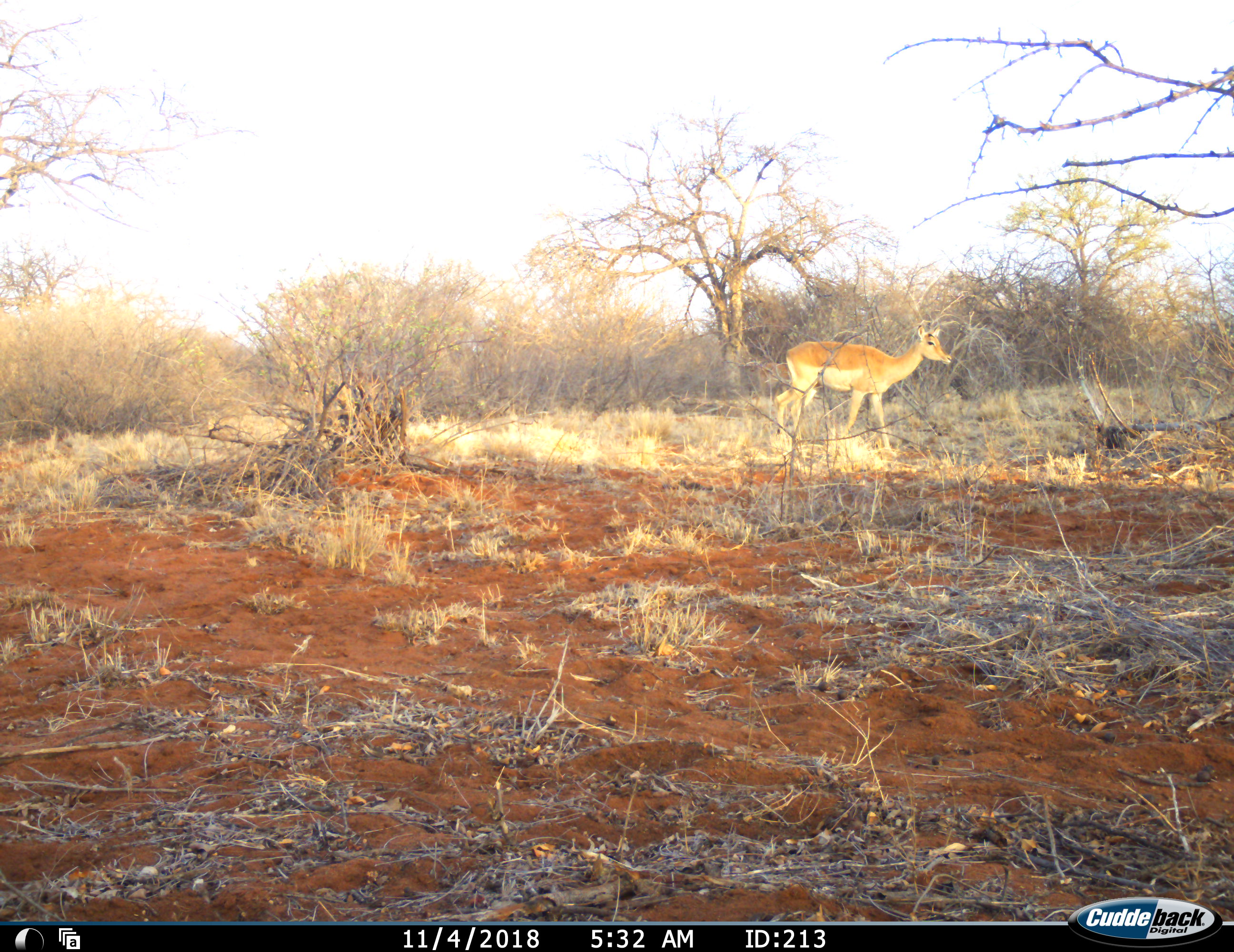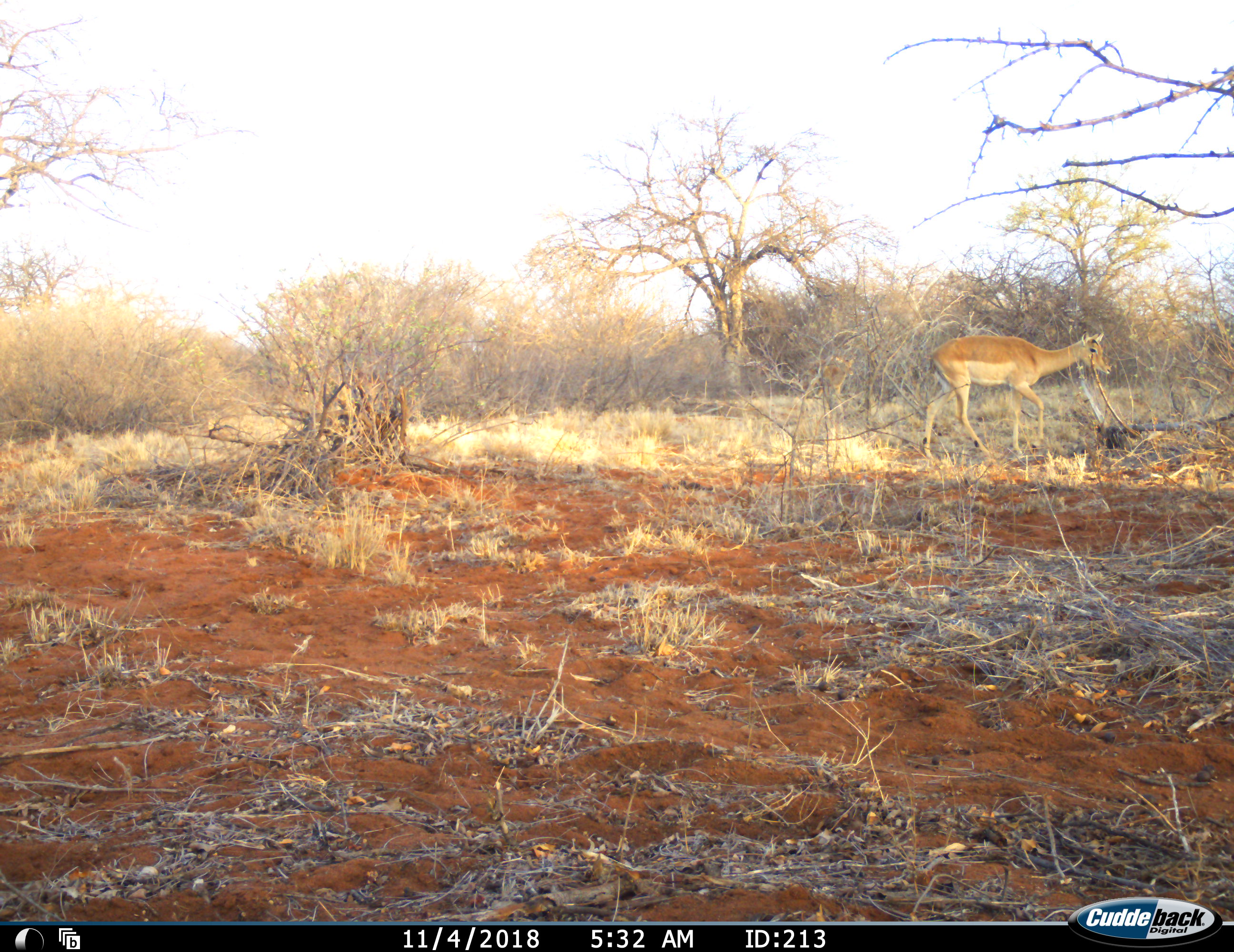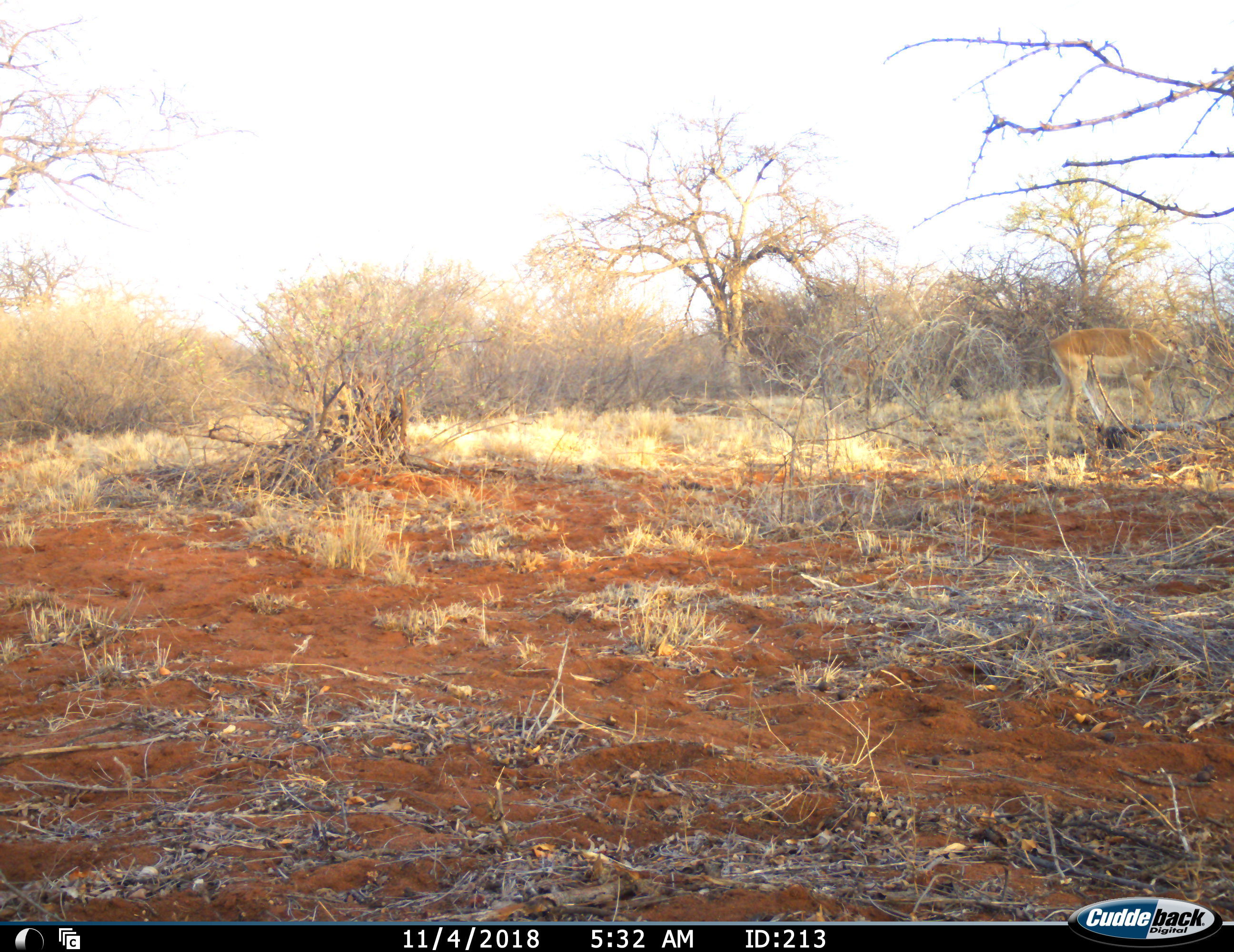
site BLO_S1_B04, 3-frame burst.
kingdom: Animalia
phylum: Chordata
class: Mammalia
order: Artiodactyla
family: Bovidae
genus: Aepyceros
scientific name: Aepyceros melampus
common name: impala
Impala (Aepyceros melampus), count 1. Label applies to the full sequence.